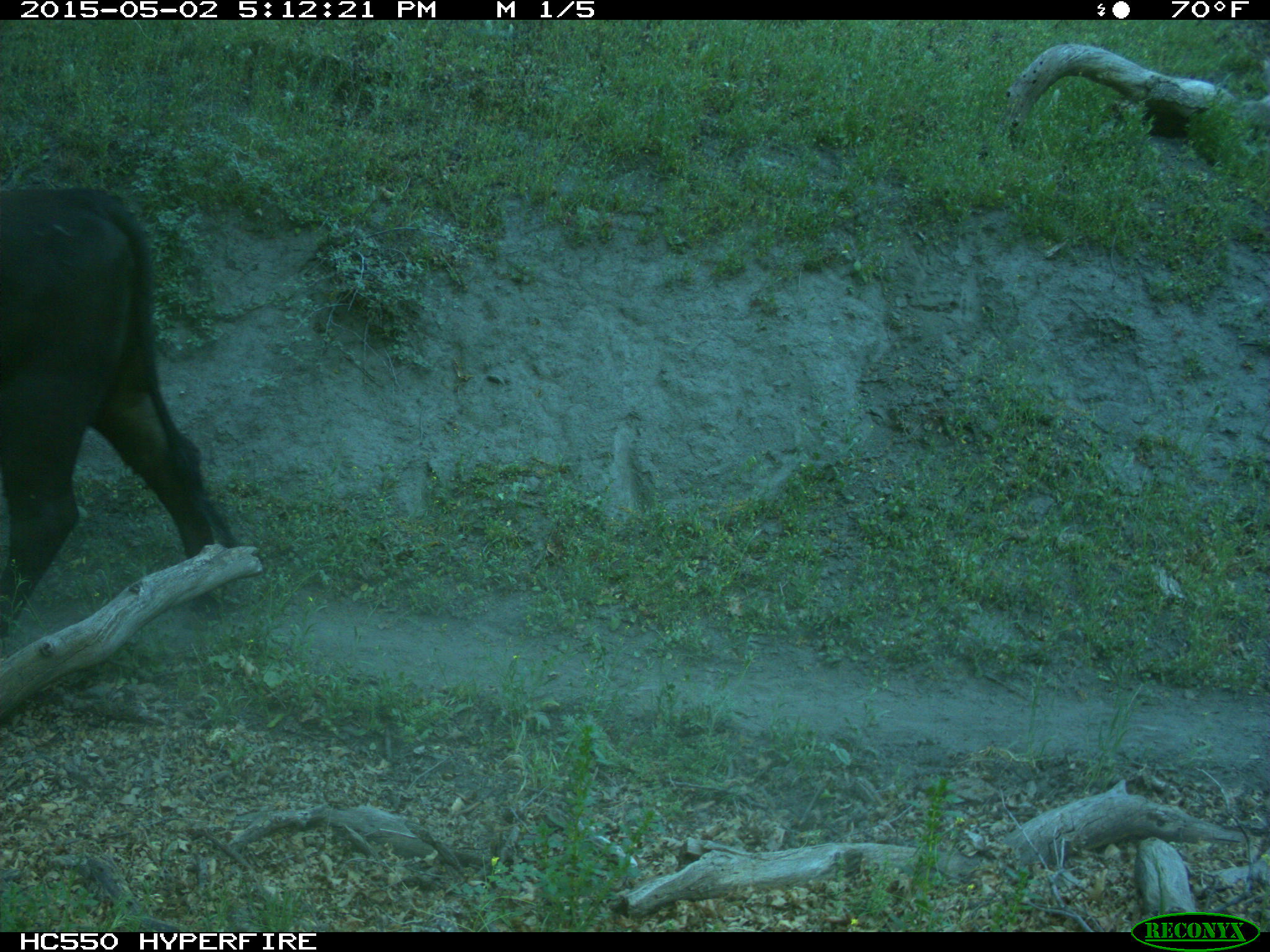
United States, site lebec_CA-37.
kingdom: Animalia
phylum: Chordata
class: Mammalia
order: Artiodactyla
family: Bovidae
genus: Bos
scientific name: Bos taurus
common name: domestic cow